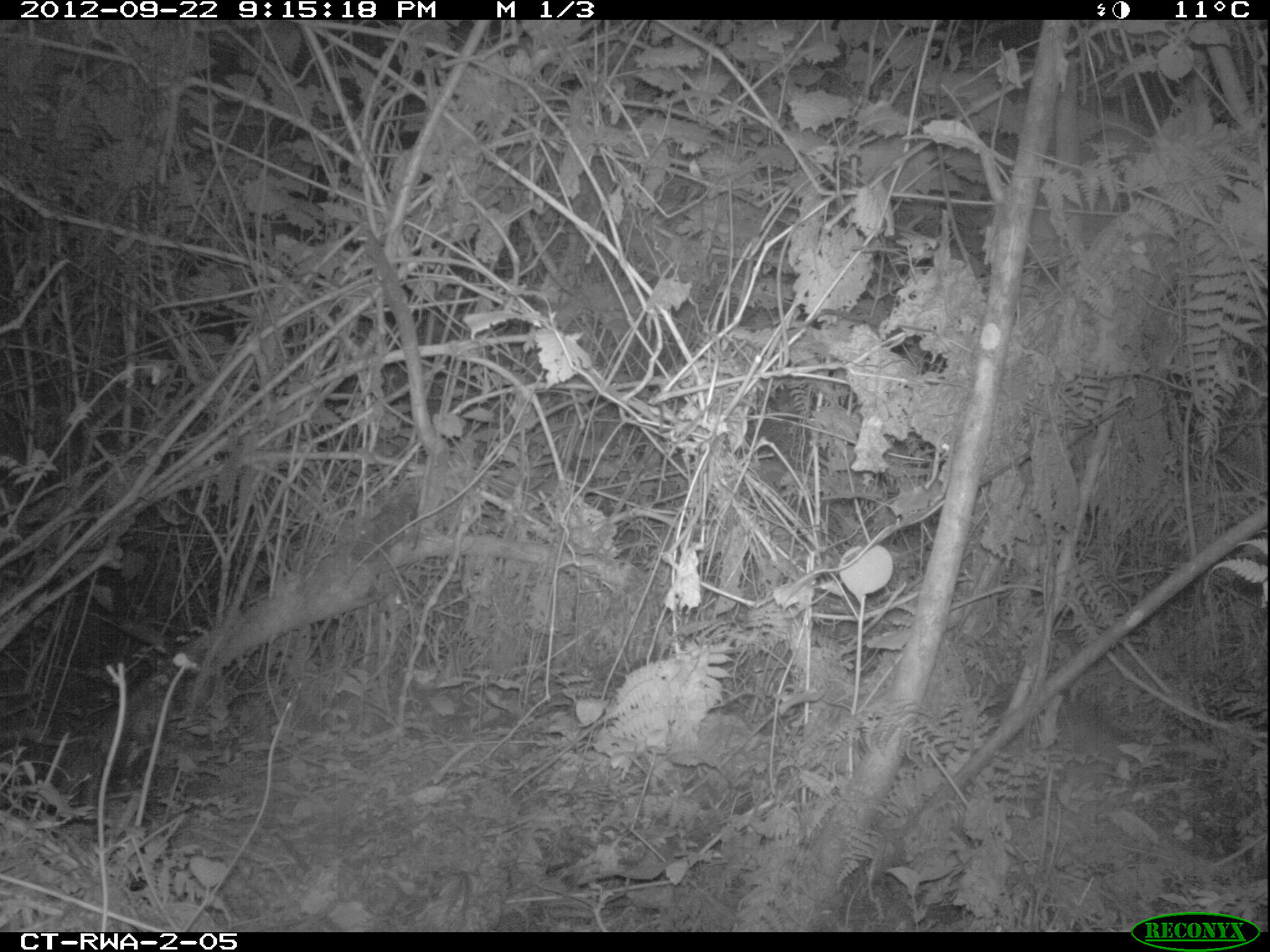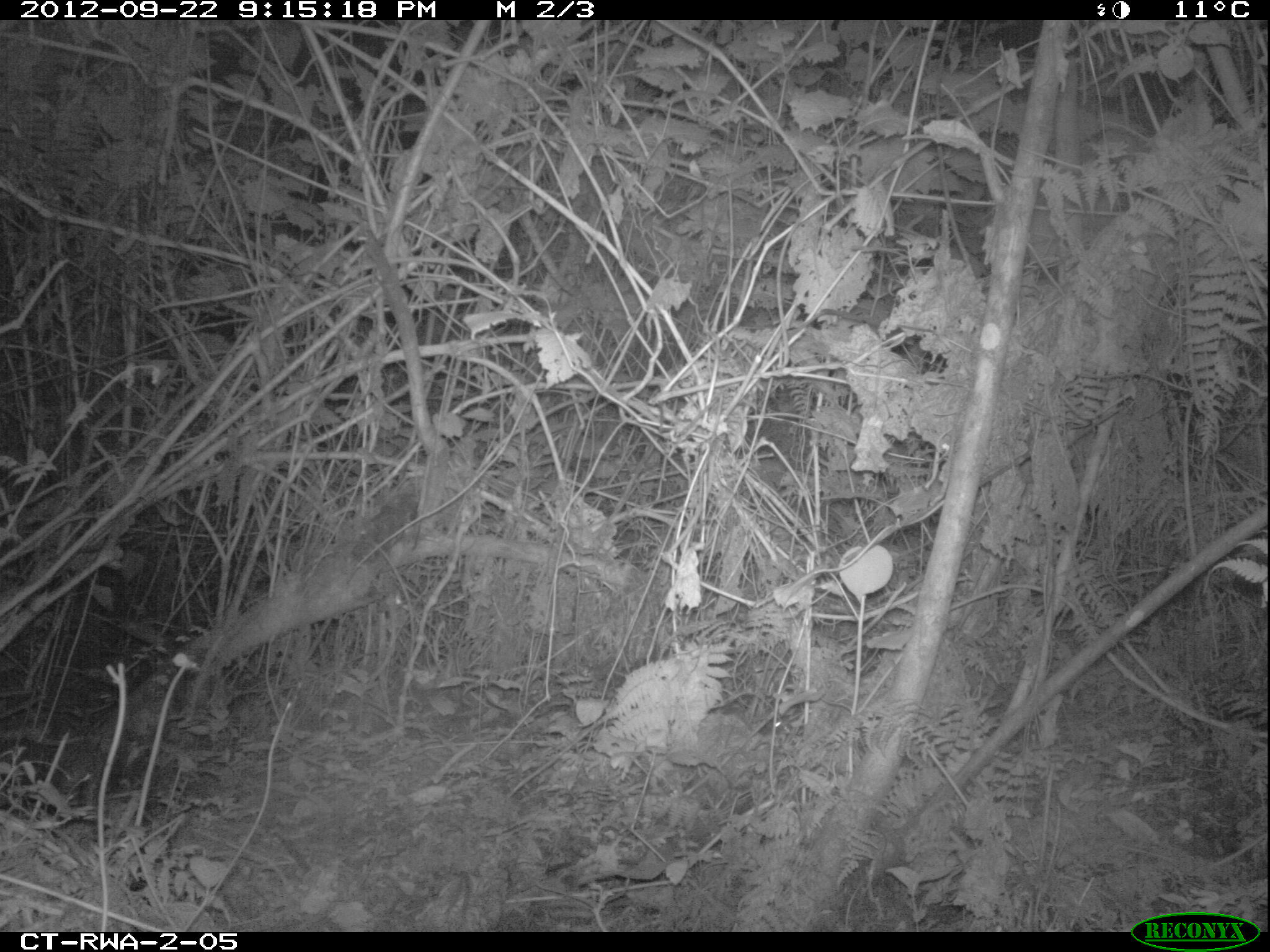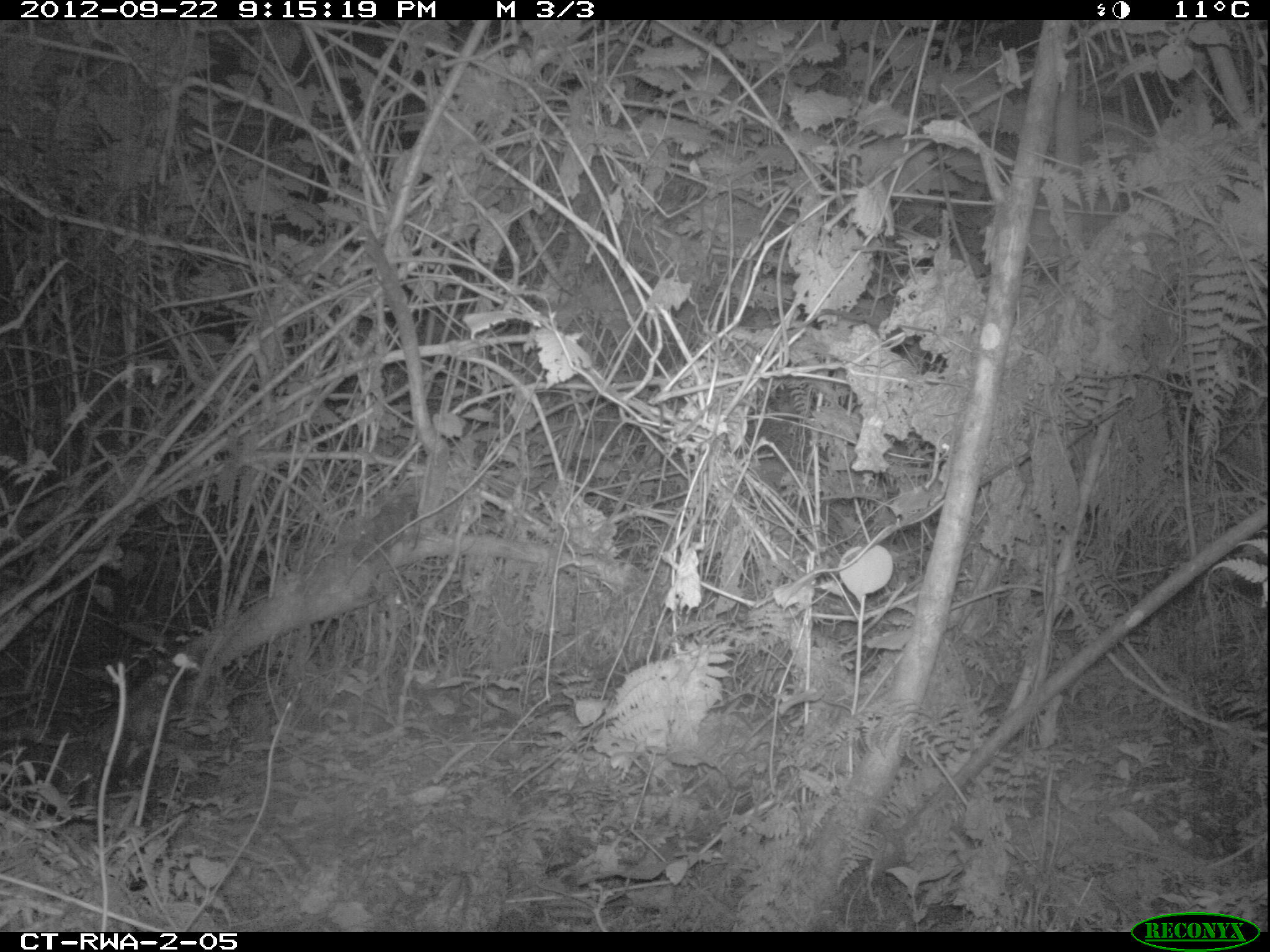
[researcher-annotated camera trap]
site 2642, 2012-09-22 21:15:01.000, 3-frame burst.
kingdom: Animalia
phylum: Chordata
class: Mammalia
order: Rodentia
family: Muridae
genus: Mus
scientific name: Mus minutoides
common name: tiny pygmy mouse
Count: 1.